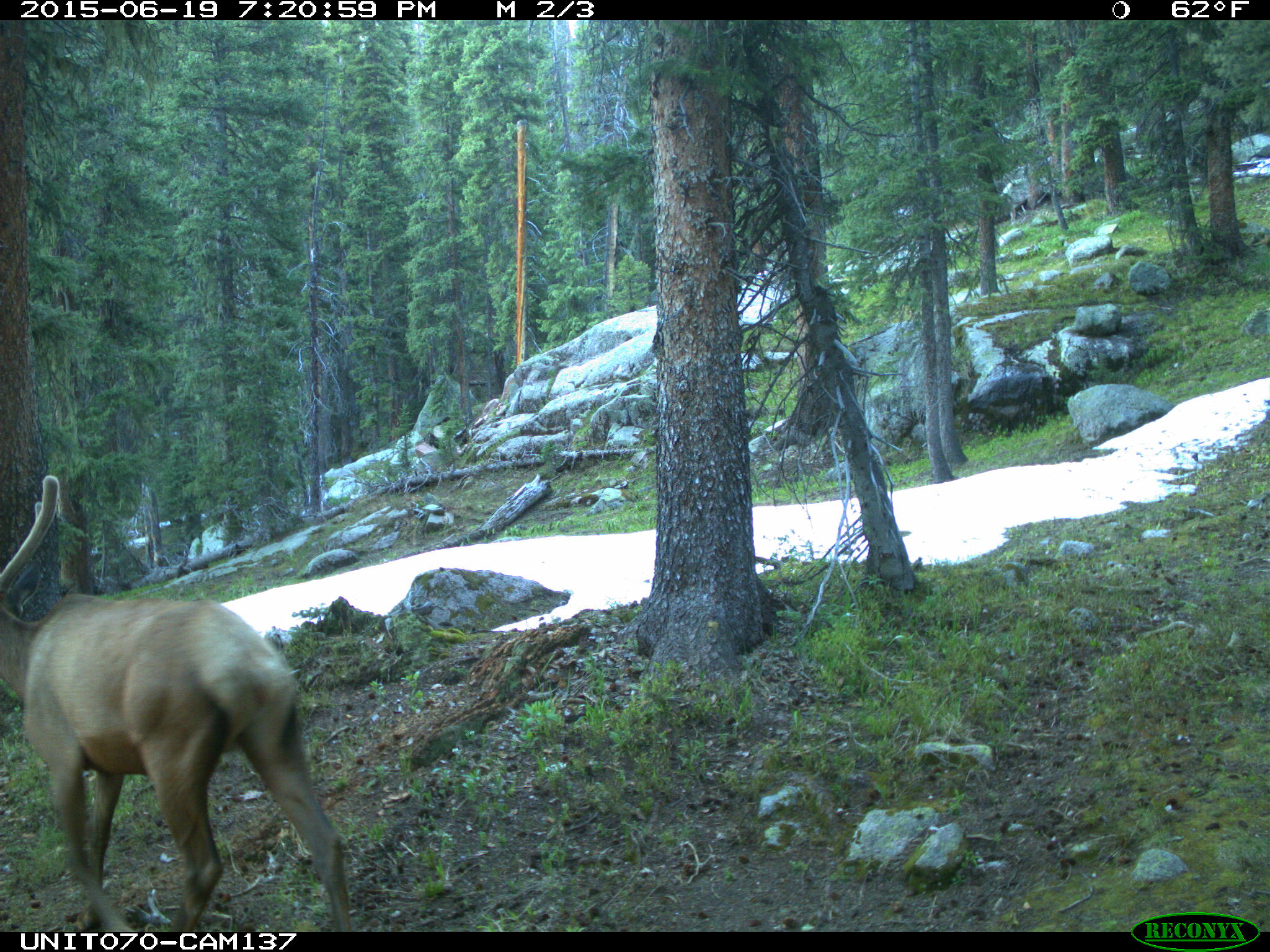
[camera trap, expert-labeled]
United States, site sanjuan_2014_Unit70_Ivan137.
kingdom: Animalia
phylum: Chordata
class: Mammalia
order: Artiodactyla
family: Cervidae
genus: Cervus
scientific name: Cervus elaphus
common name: red deer